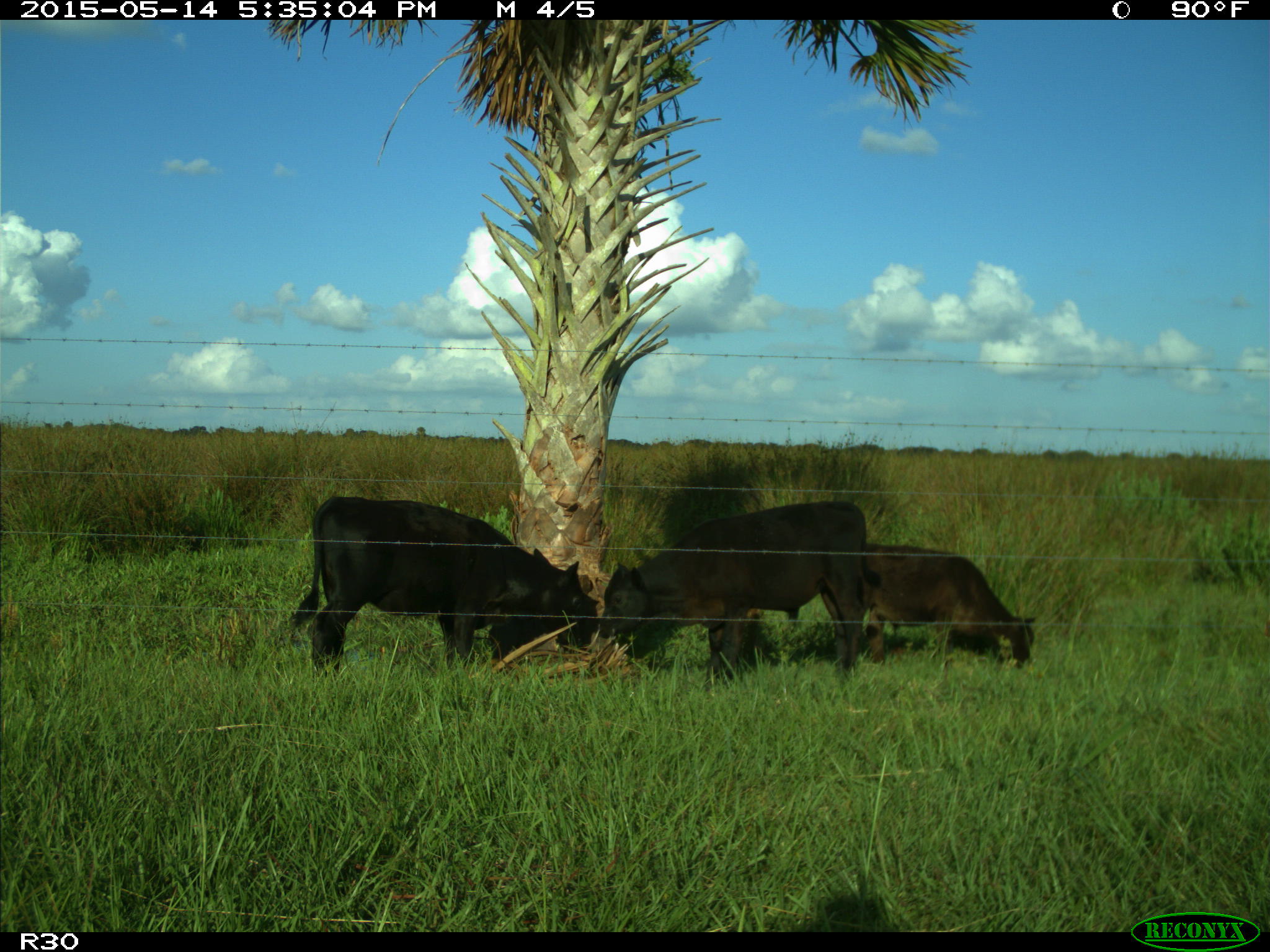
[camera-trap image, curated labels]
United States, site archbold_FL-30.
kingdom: Animalia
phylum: Chordata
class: Mammalia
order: Artiodactyla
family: Bovidae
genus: Bos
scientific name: Bos taurus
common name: domestic cow